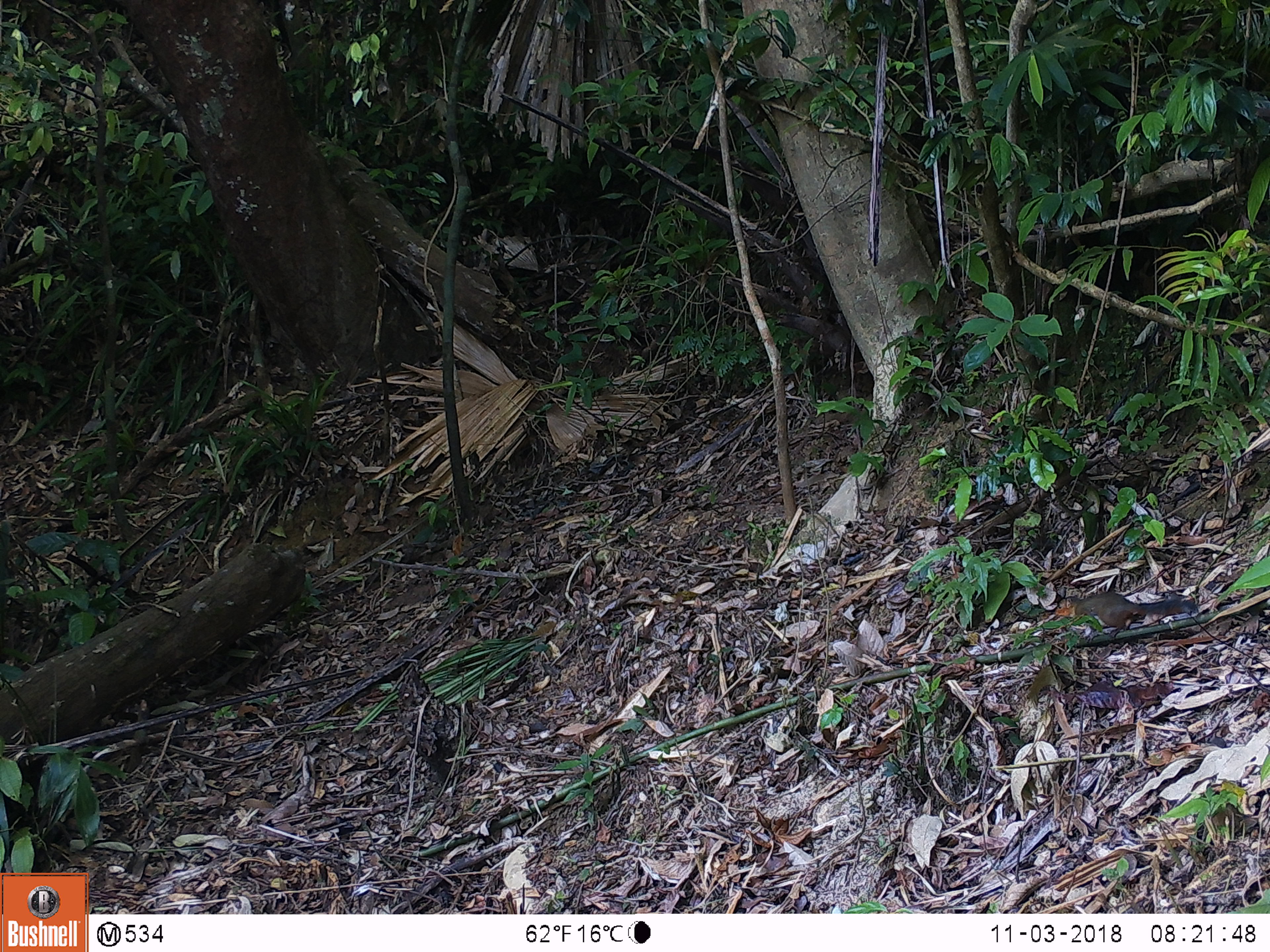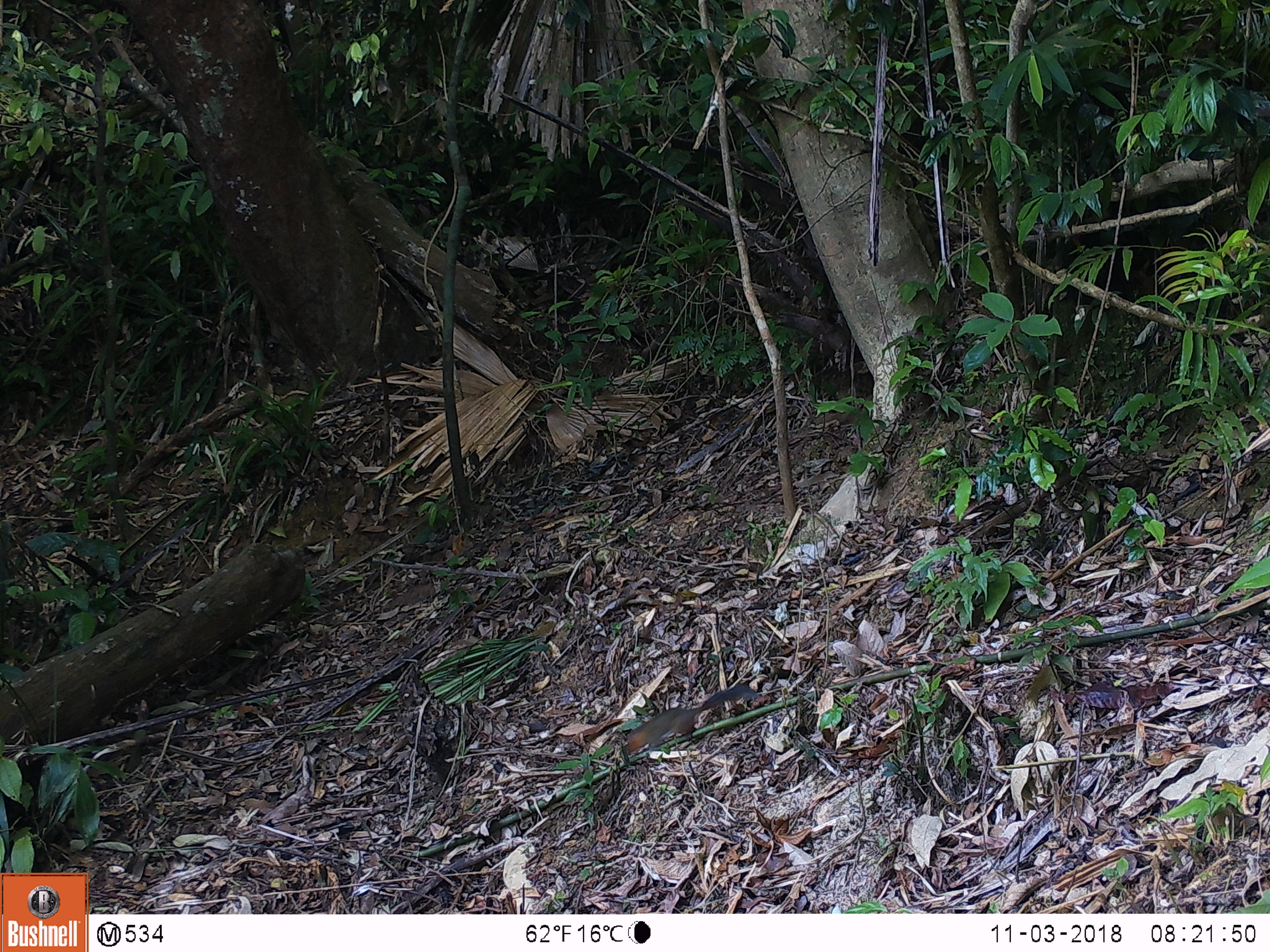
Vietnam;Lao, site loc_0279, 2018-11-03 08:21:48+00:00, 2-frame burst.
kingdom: Animalia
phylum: Chordata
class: Mammalia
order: Rodentia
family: Sciuridae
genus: Dremomys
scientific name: Dremomys rufigenis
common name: red-cheeked squirrel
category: red cheeked squirrel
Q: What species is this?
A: Red cheeked squirrel (red-cheeked squirrel) (Dremomys rufigenis).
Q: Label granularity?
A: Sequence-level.